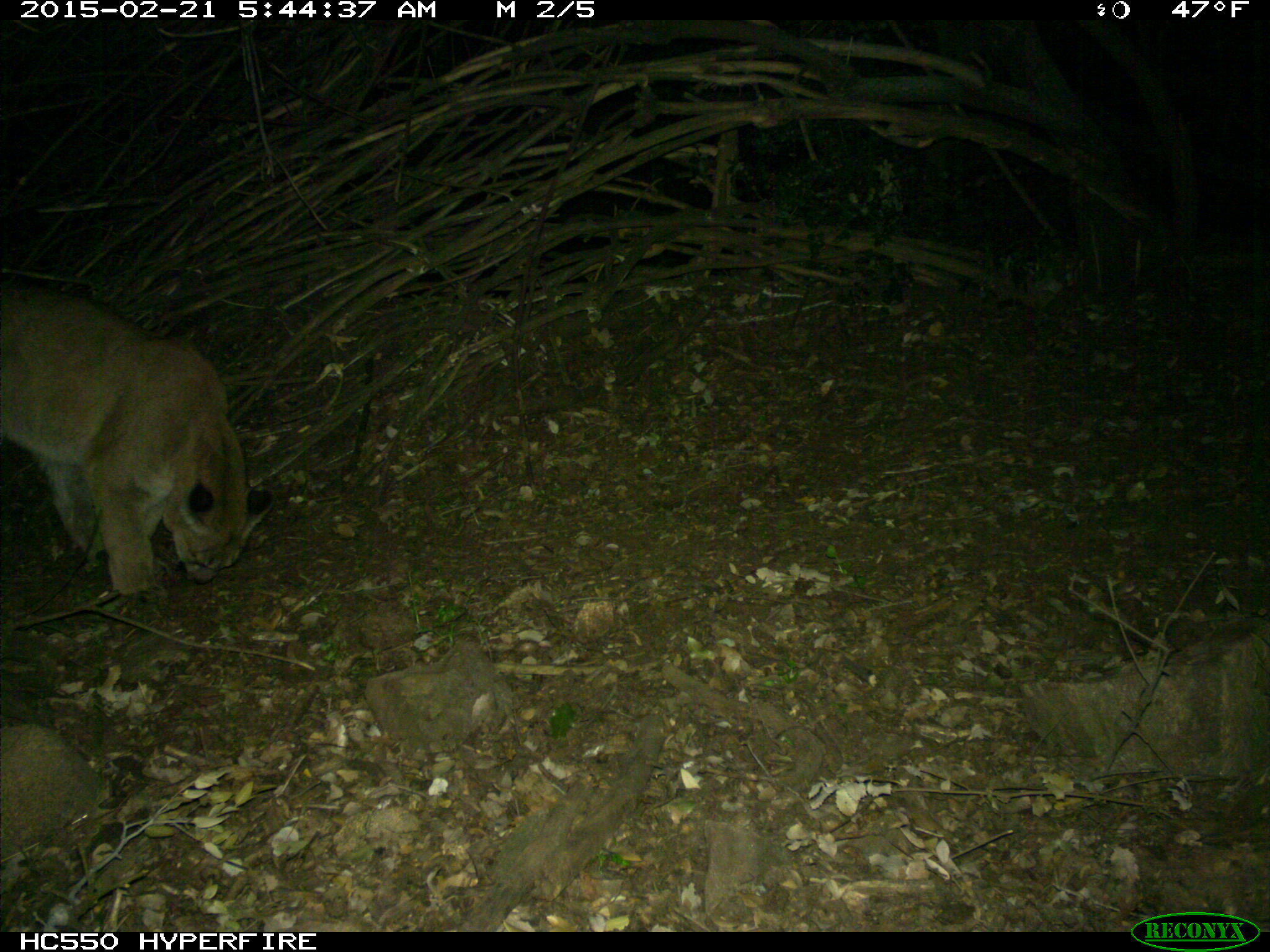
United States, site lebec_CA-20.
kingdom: Animalia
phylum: Chordata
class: Mammalia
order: Carnivora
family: Felidae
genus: Puma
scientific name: Puma concolor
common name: mountain lion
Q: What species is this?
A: Puma concolor (mountain lion).